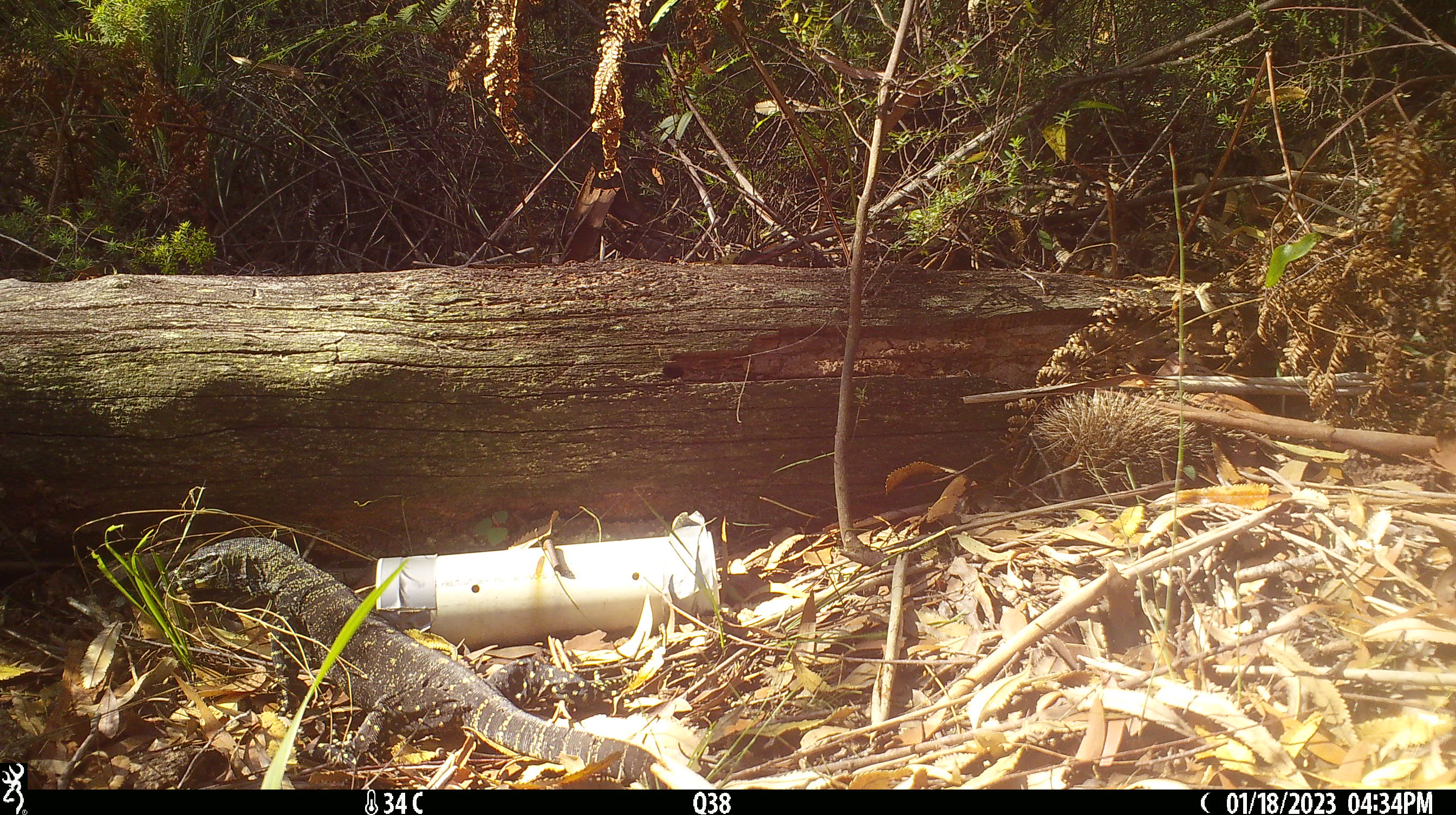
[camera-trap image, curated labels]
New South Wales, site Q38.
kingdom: Animalia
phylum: Chordata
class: Reptilia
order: Squamata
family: Varanidae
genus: Varanus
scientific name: Varanus varius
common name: lace monitor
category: goanna